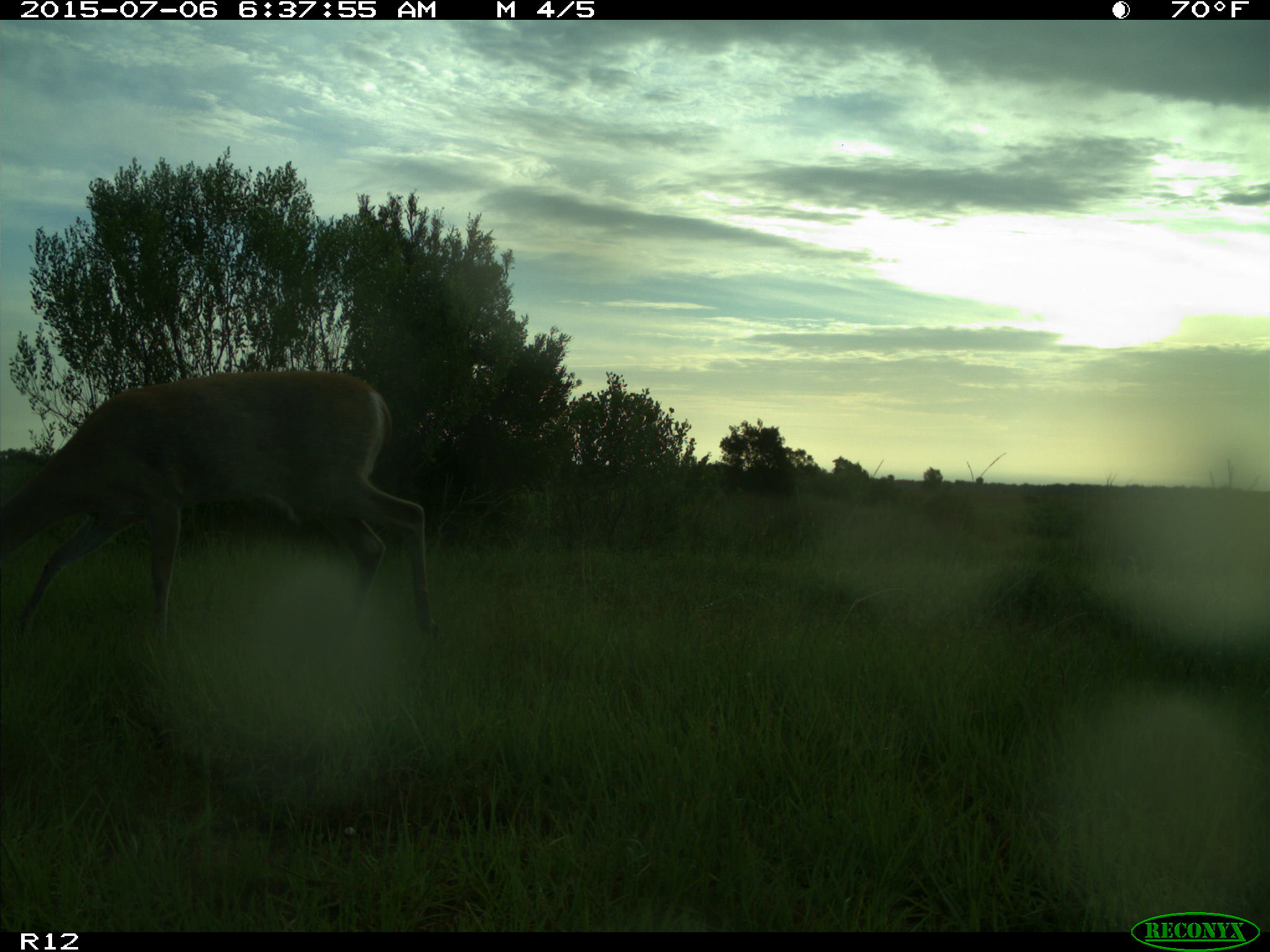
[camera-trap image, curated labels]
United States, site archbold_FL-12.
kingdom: Animalia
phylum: Chordata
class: Mammalia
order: Artiodactyla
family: Cervidae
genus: Odocoileus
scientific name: Odocoileus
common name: deer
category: unidentified deer